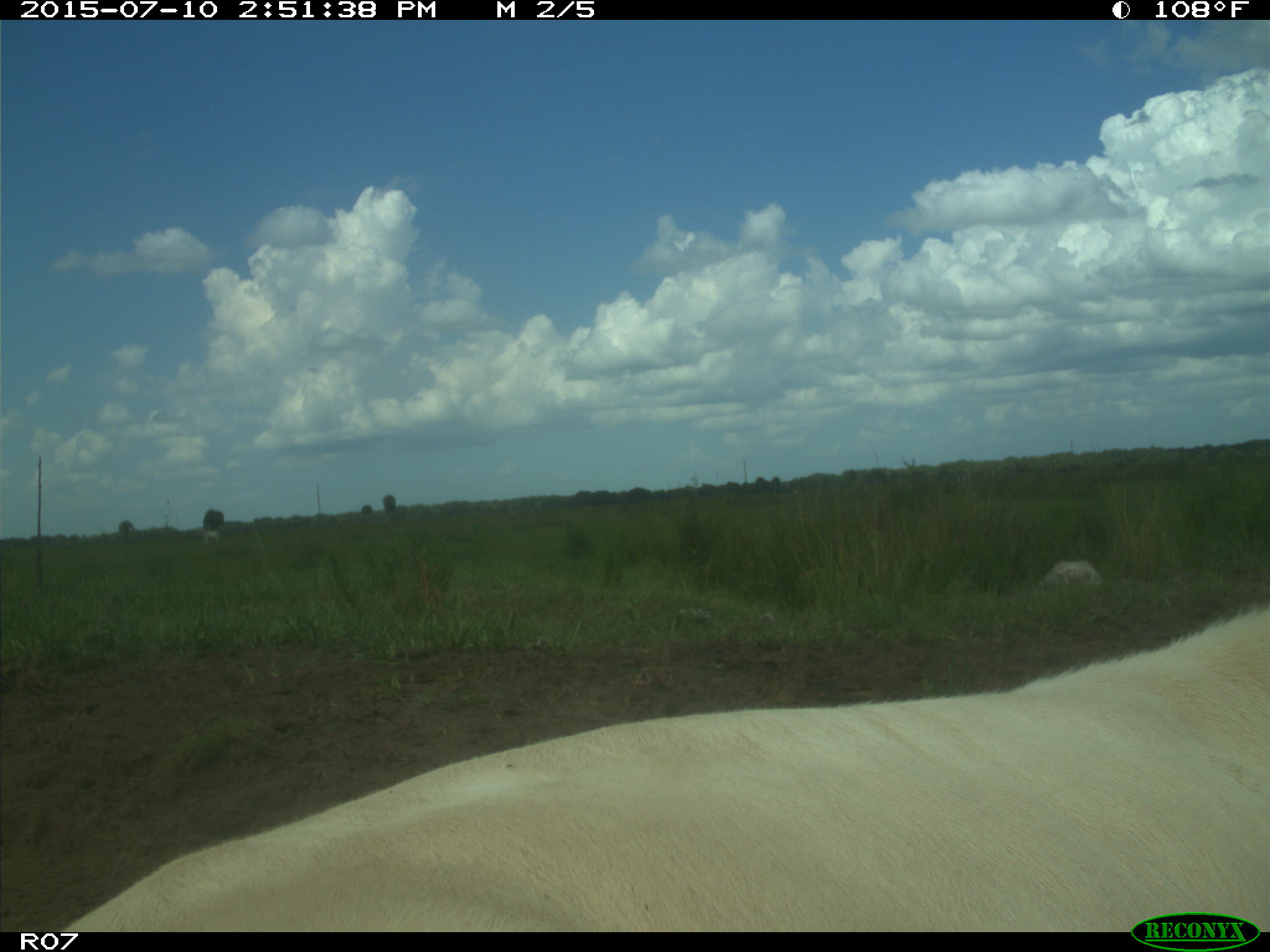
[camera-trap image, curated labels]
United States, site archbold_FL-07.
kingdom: Animalia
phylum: Chordata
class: Mammalia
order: Artiodactyla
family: Bovidae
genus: Bos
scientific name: Bos taurus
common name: domestic cow